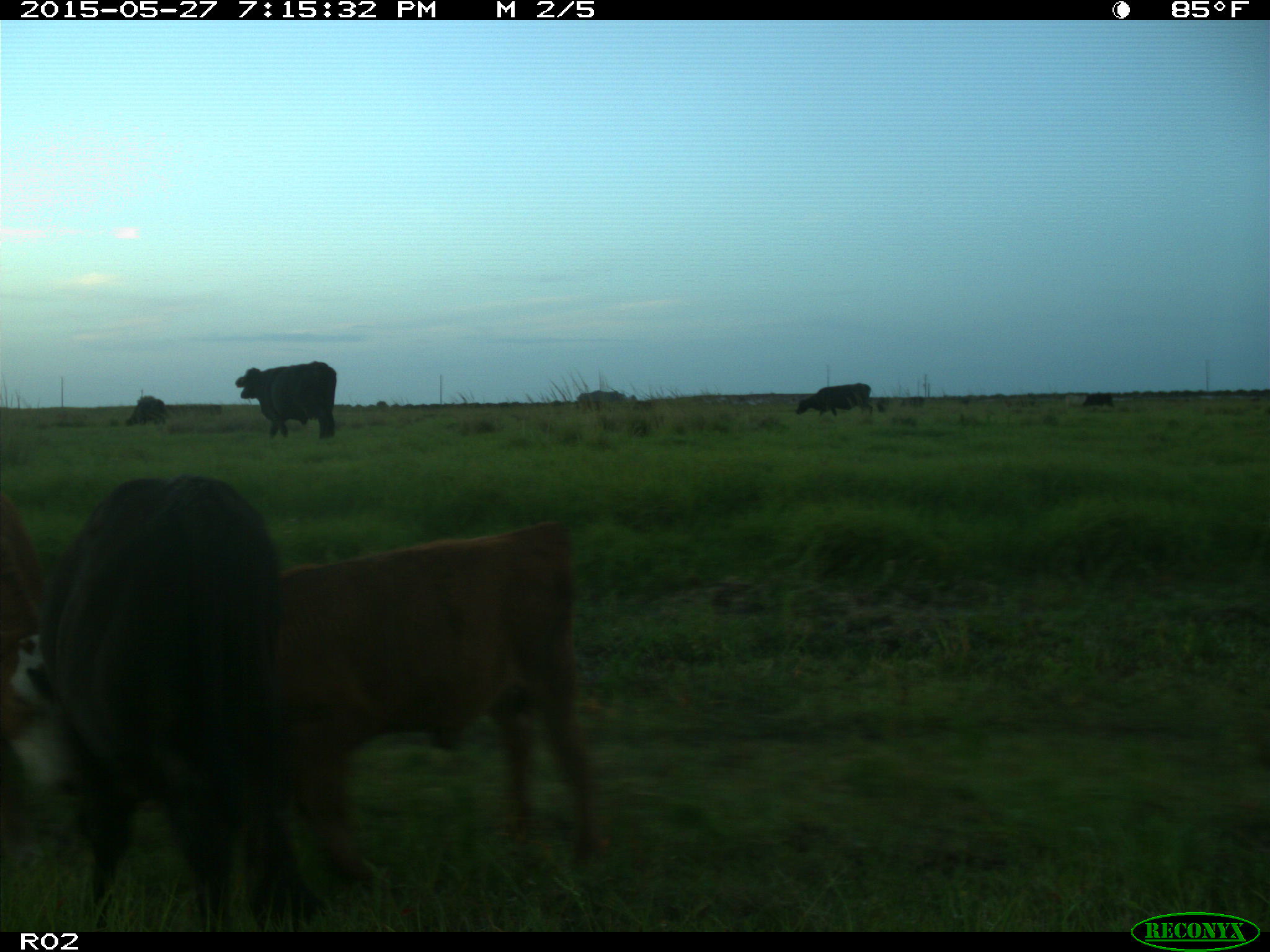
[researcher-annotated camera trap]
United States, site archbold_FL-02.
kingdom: Animalia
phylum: Chordata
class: Mammalia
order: Artiodactyla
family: Bovidae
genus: Bos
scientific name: Bos taurus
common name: domestic cow